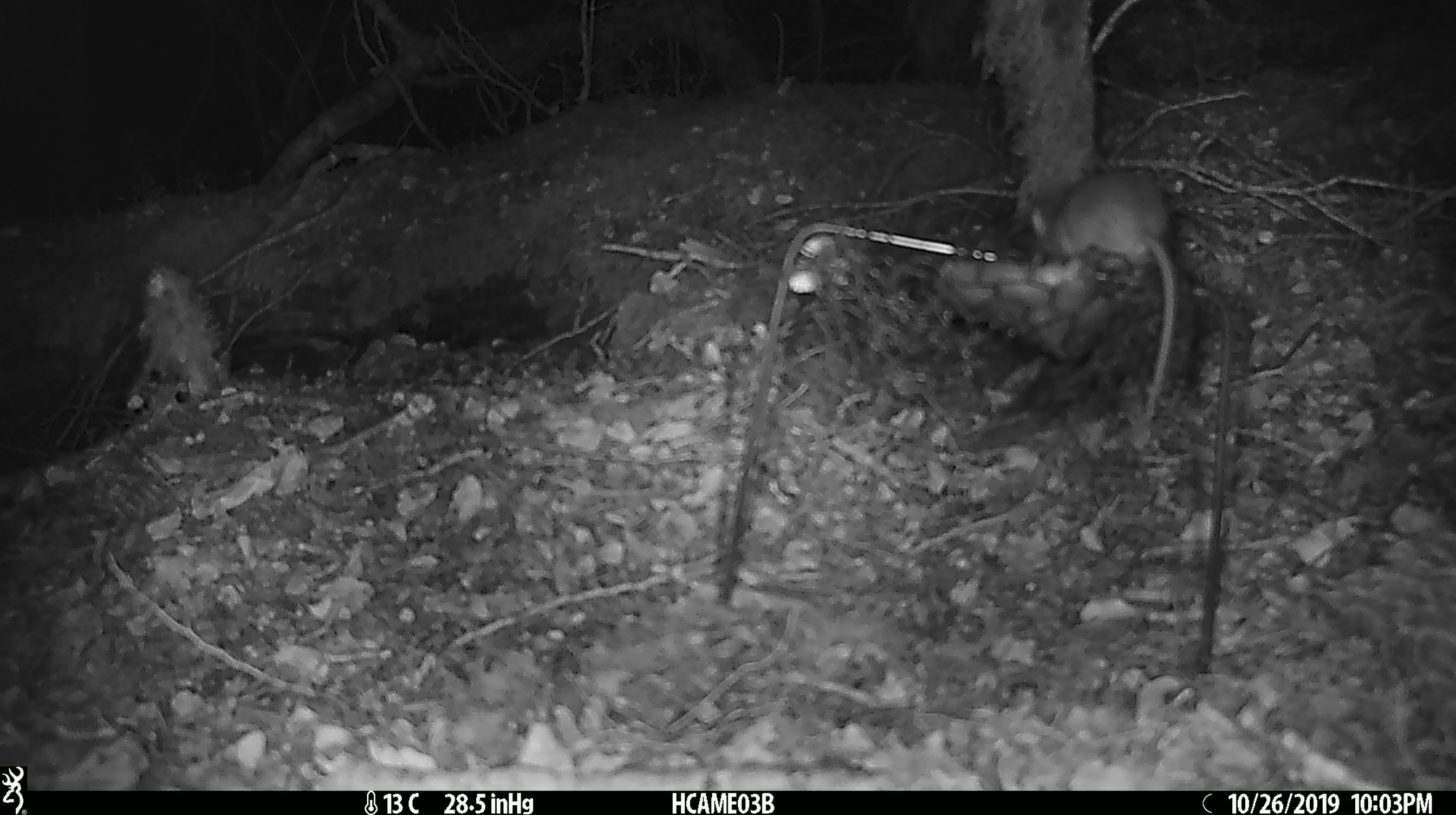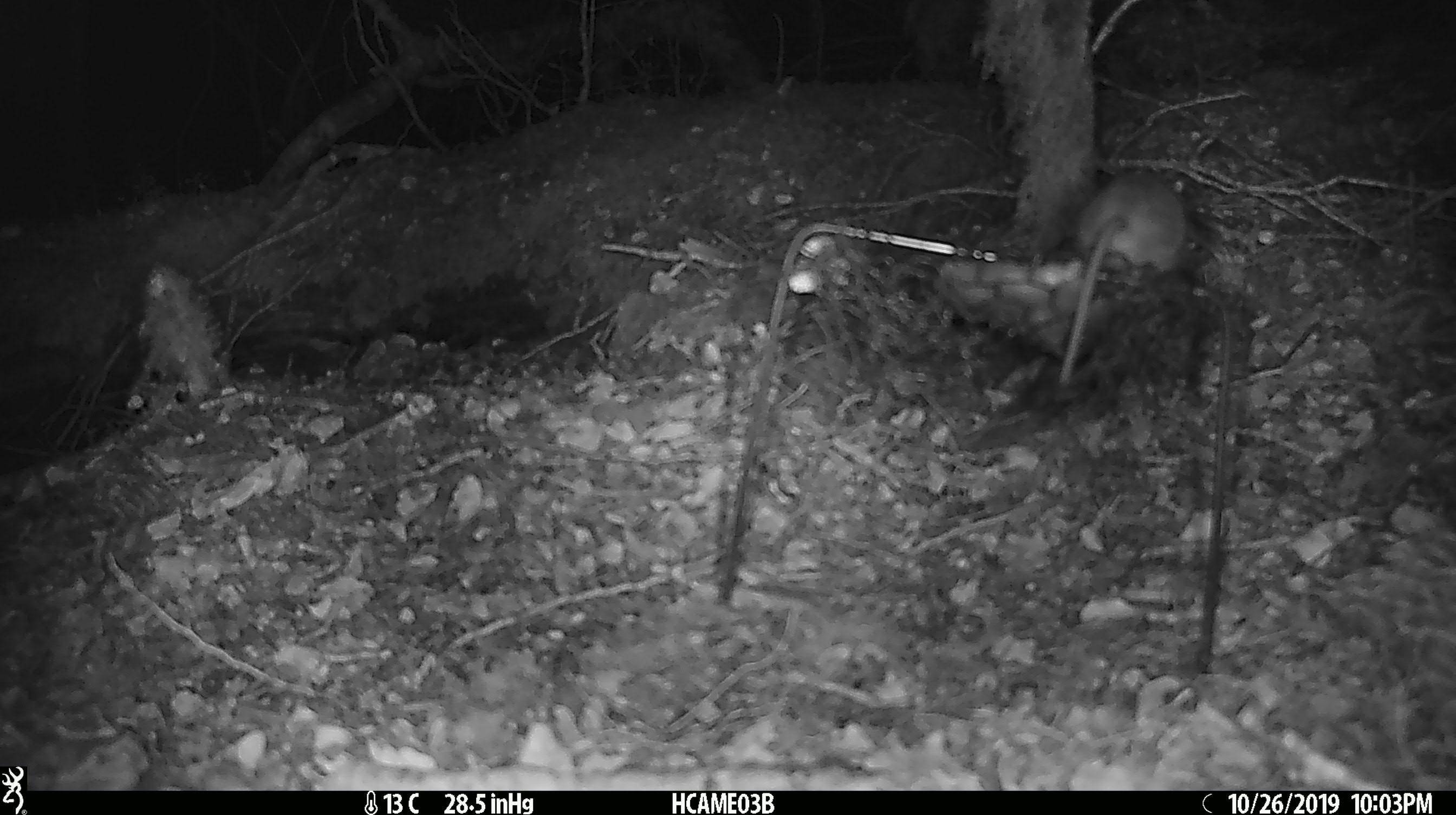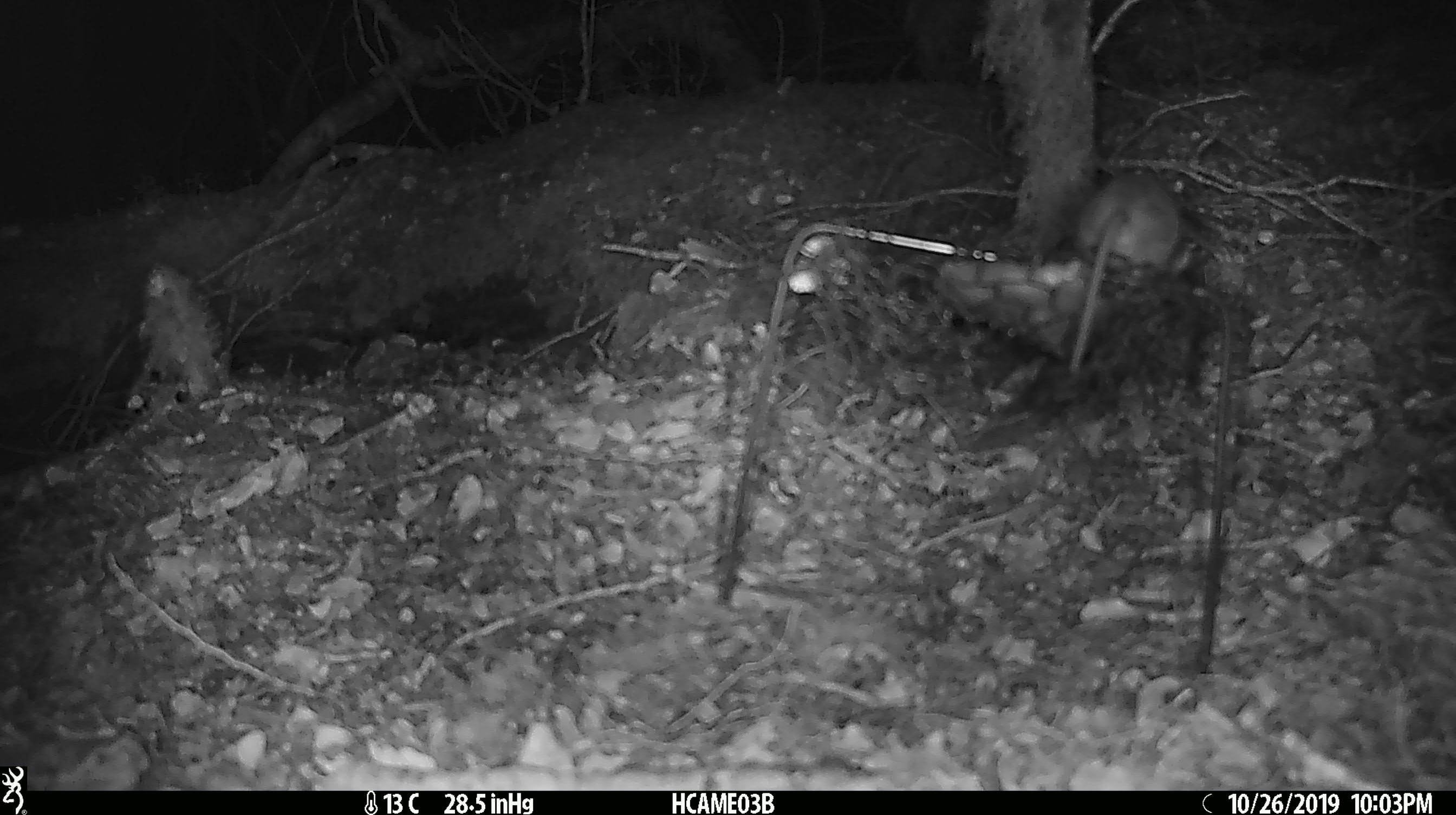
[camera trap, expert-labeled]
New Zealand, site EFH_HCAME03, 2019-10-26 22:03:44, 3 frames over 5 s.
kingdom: Animalia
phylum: Chordata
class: Mammalia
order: Rodentia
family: Muridae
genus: Mus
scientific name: Mus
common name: mouse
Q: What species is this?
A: Mouse (Mus).